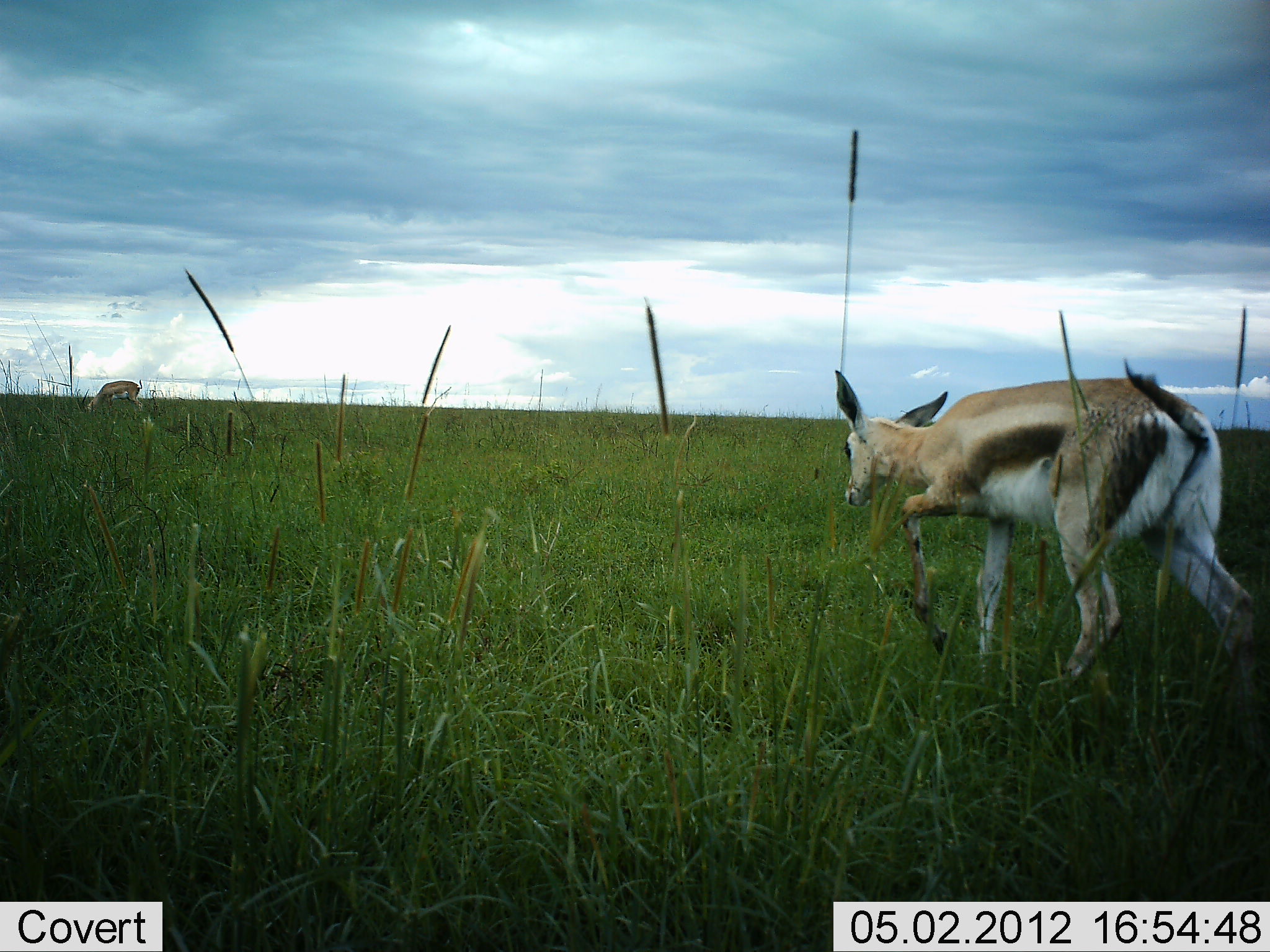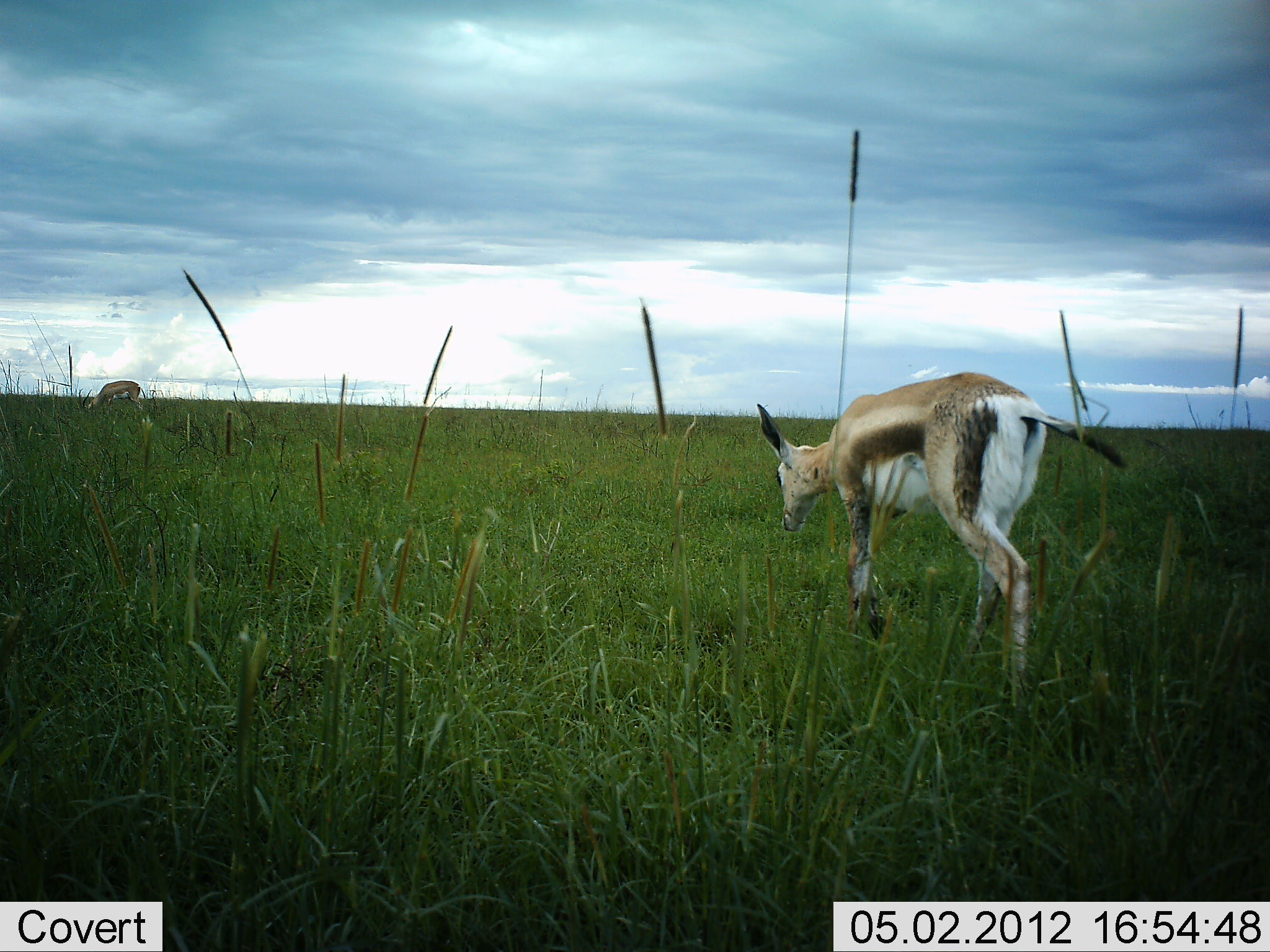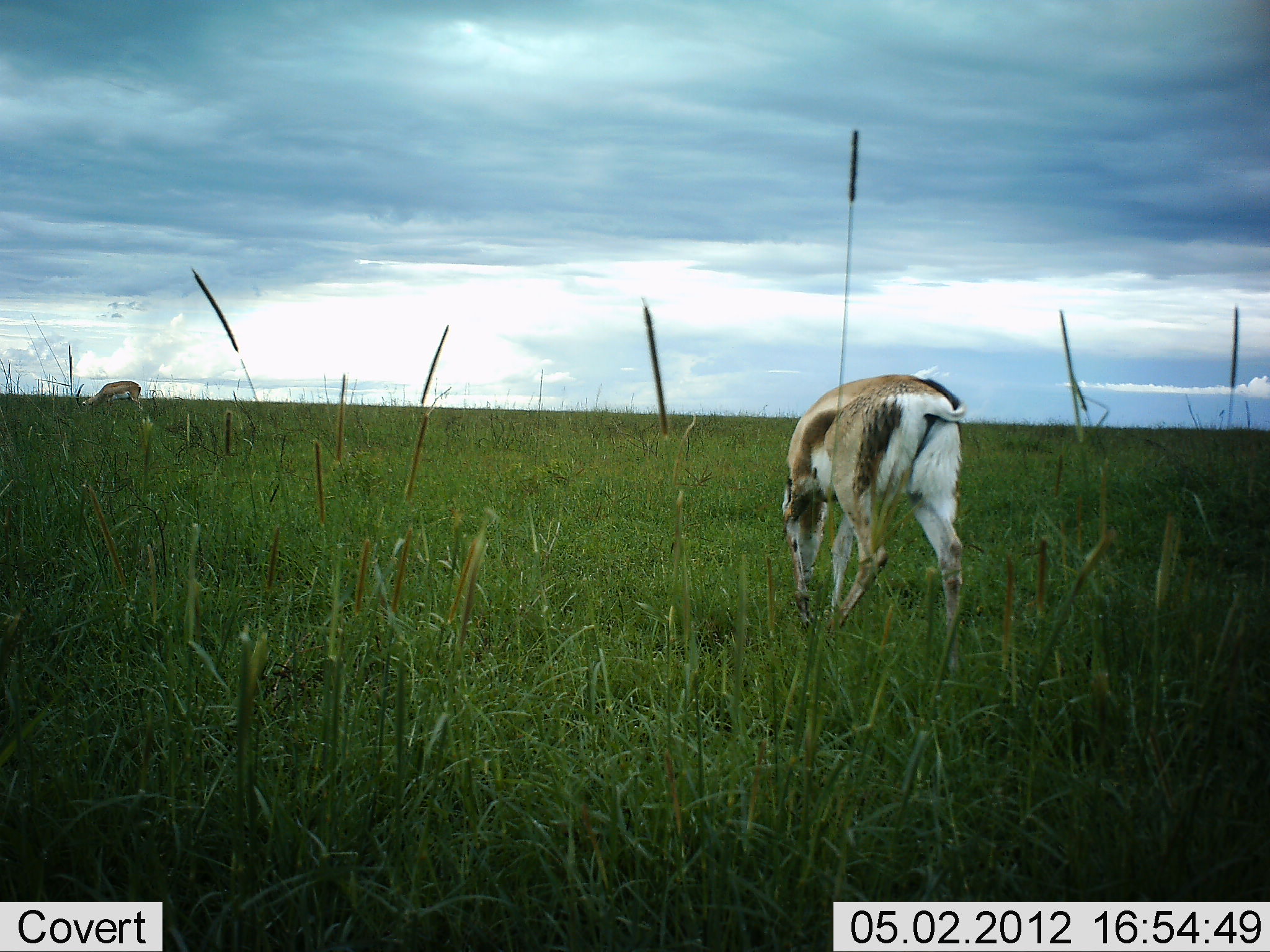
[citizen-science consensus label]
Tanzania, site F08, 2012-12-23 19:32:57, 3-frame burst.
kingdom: Animalia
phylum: Chordata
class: Mammalia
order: Artiodactyla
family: Bovidae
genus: Eudorcas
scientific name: Eudorcas thomsonii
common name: thomson's gazelle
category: gazellethomsons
Gazellethomsons (thomson's gazelle) (Eudorcas thomsonii), count 2. Behavior (volunteer vote fractions): standing 11%, resting 0%, moving 89%, interacting 0%. Young present (vote fraction): 11%. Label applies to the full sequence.